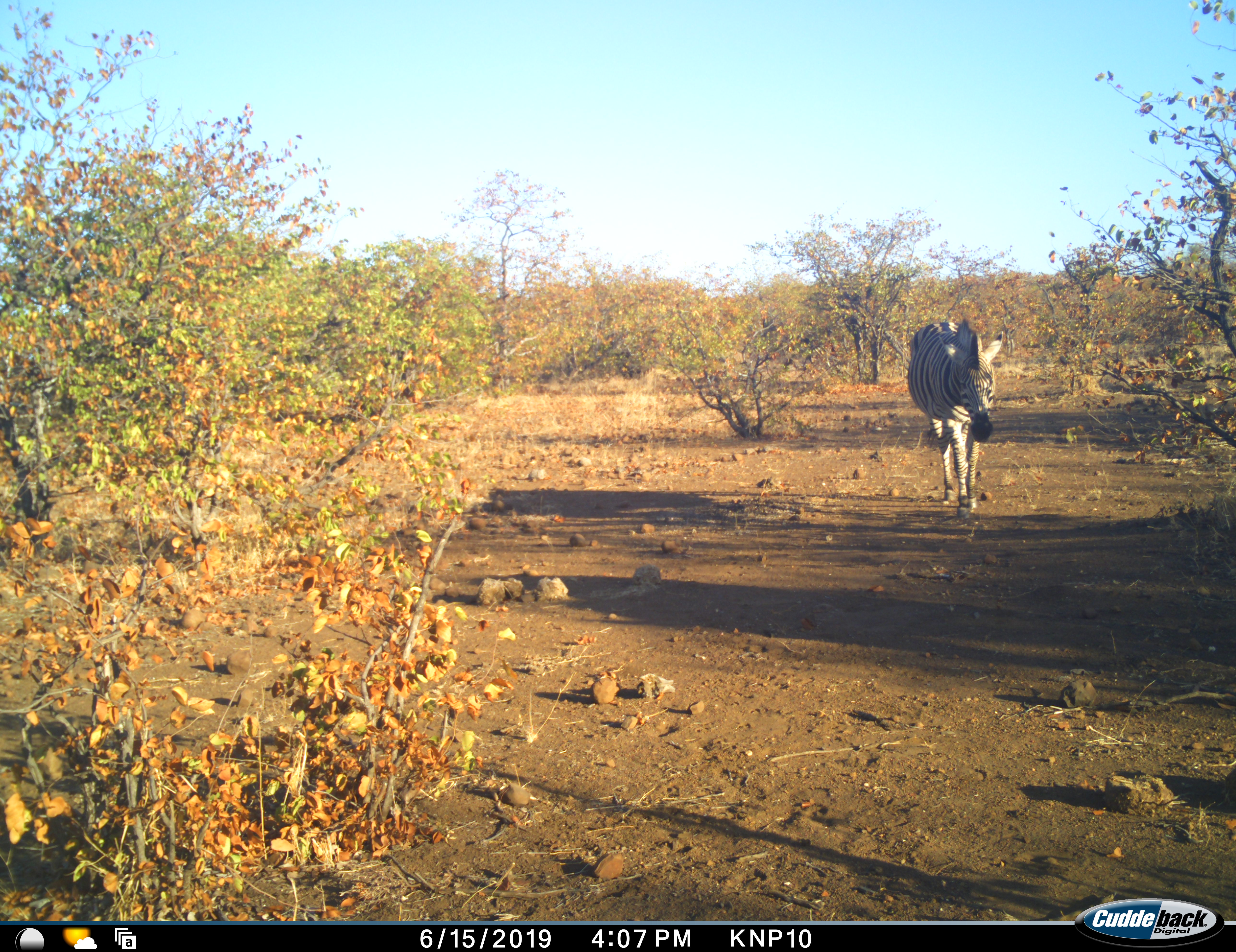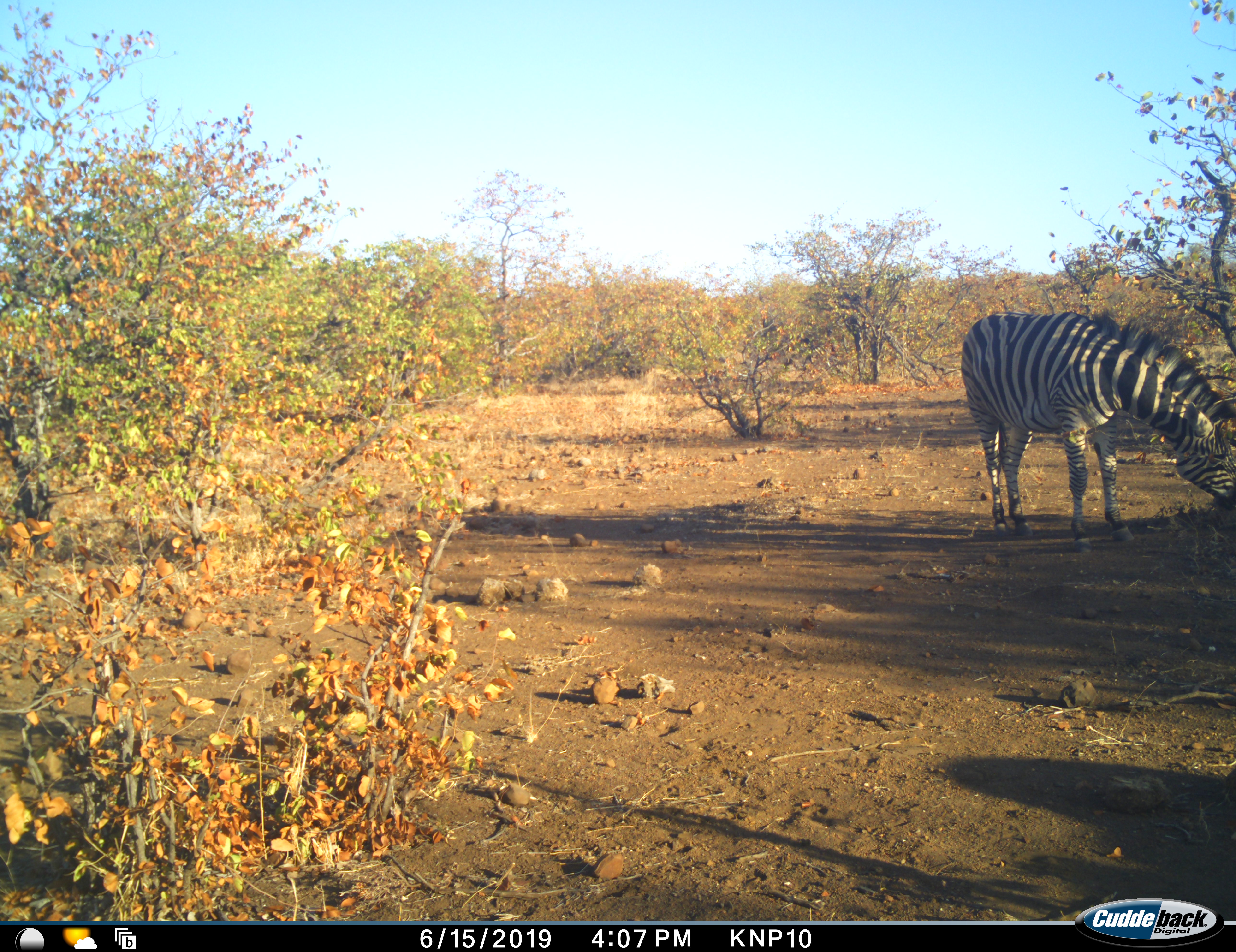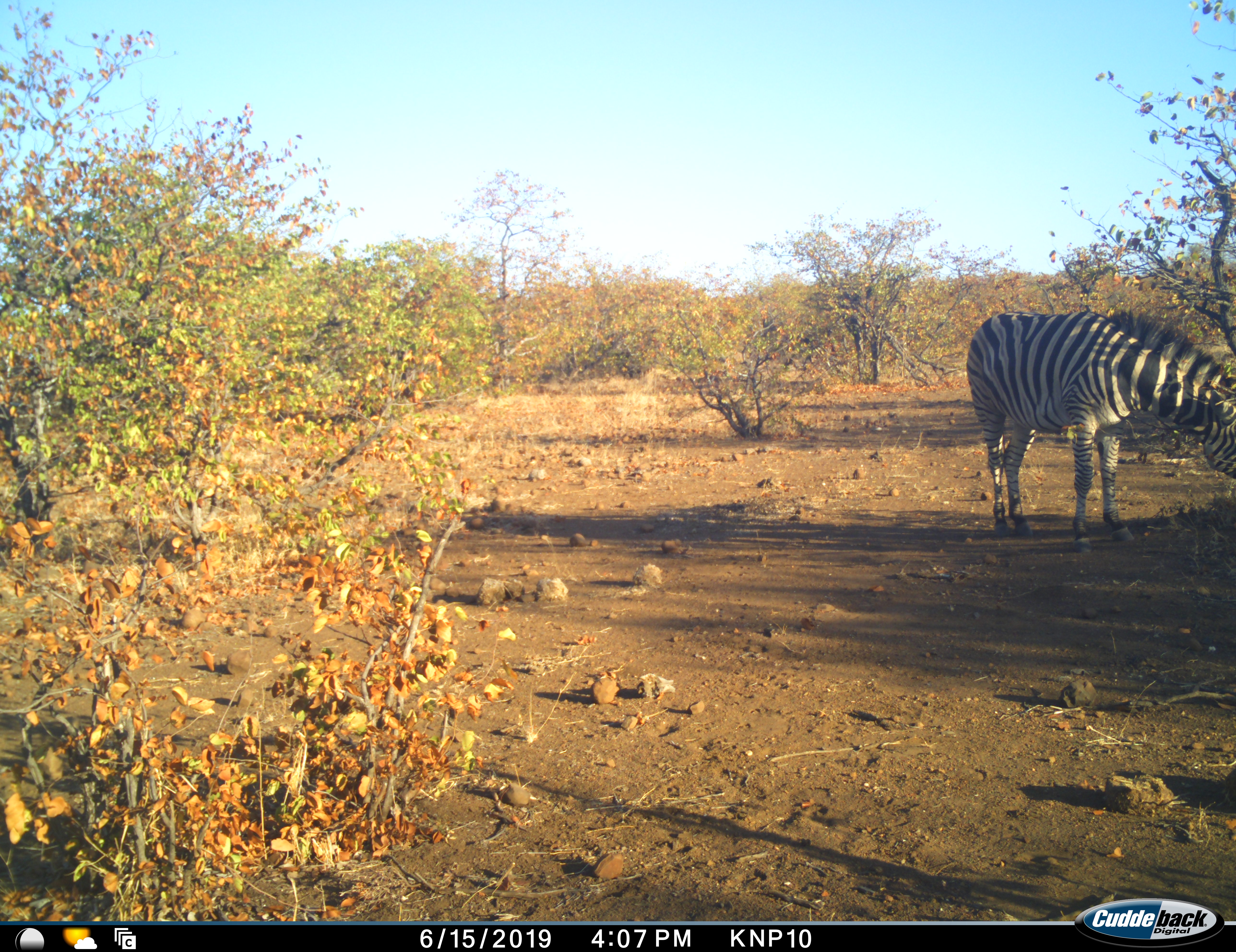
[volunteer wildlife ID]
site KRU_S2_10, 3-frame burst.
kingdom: Animalia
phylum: Chordata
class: Mammalia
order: Perissodactyla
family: Equidae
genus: Equus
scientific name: Equus quagga burchellii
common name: burchell's zebra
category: zebraburchells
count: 1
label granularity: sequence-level